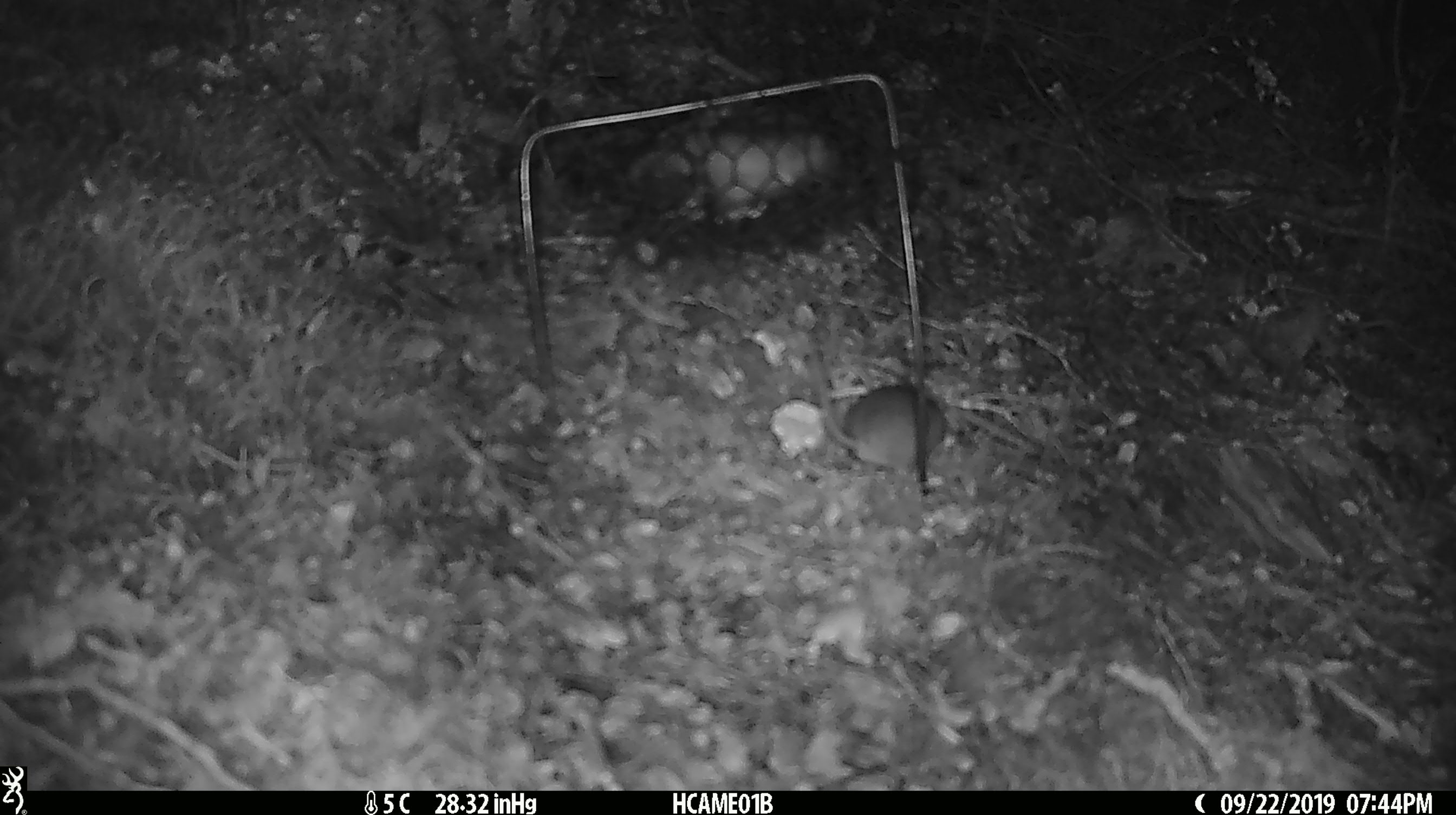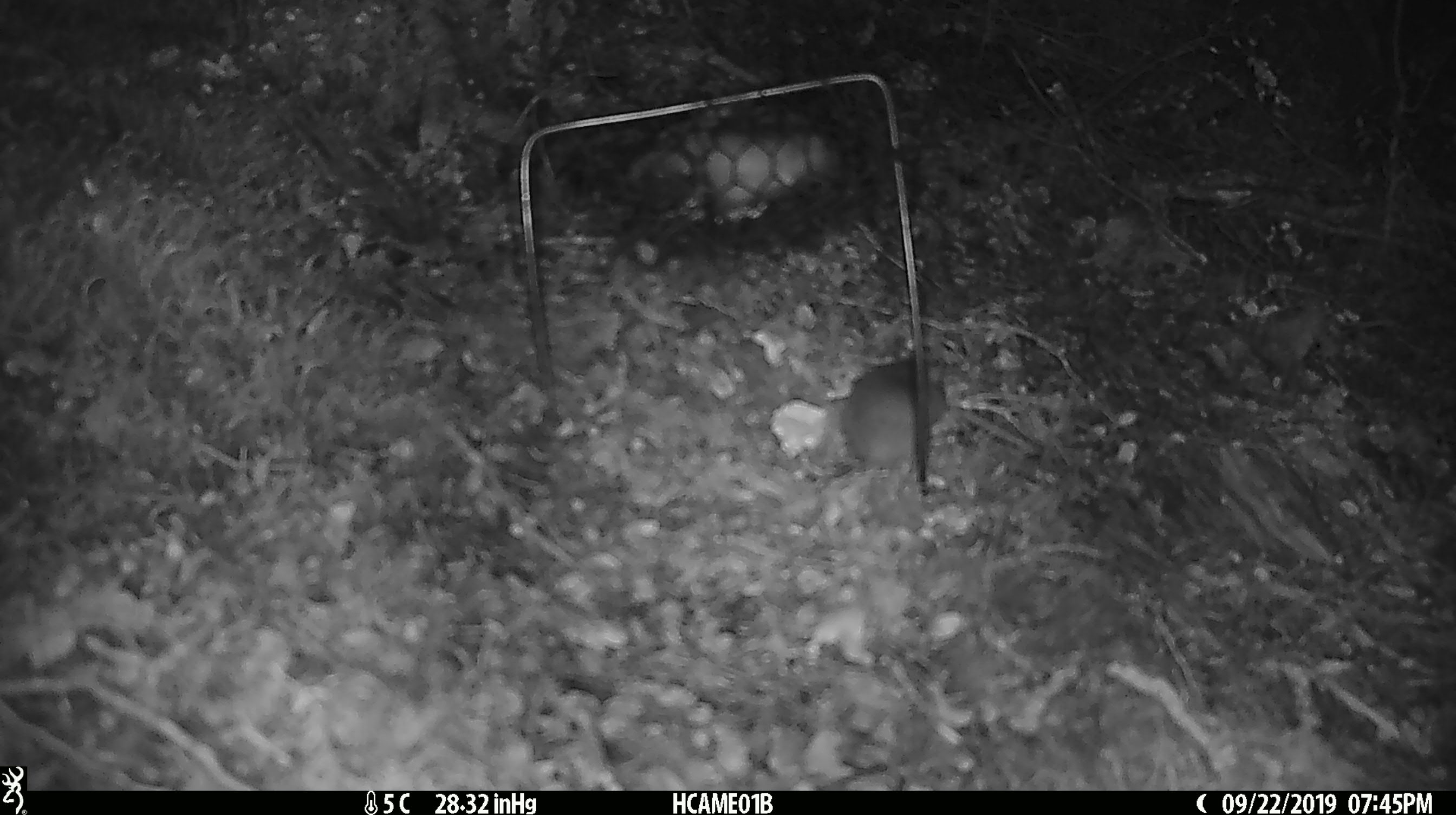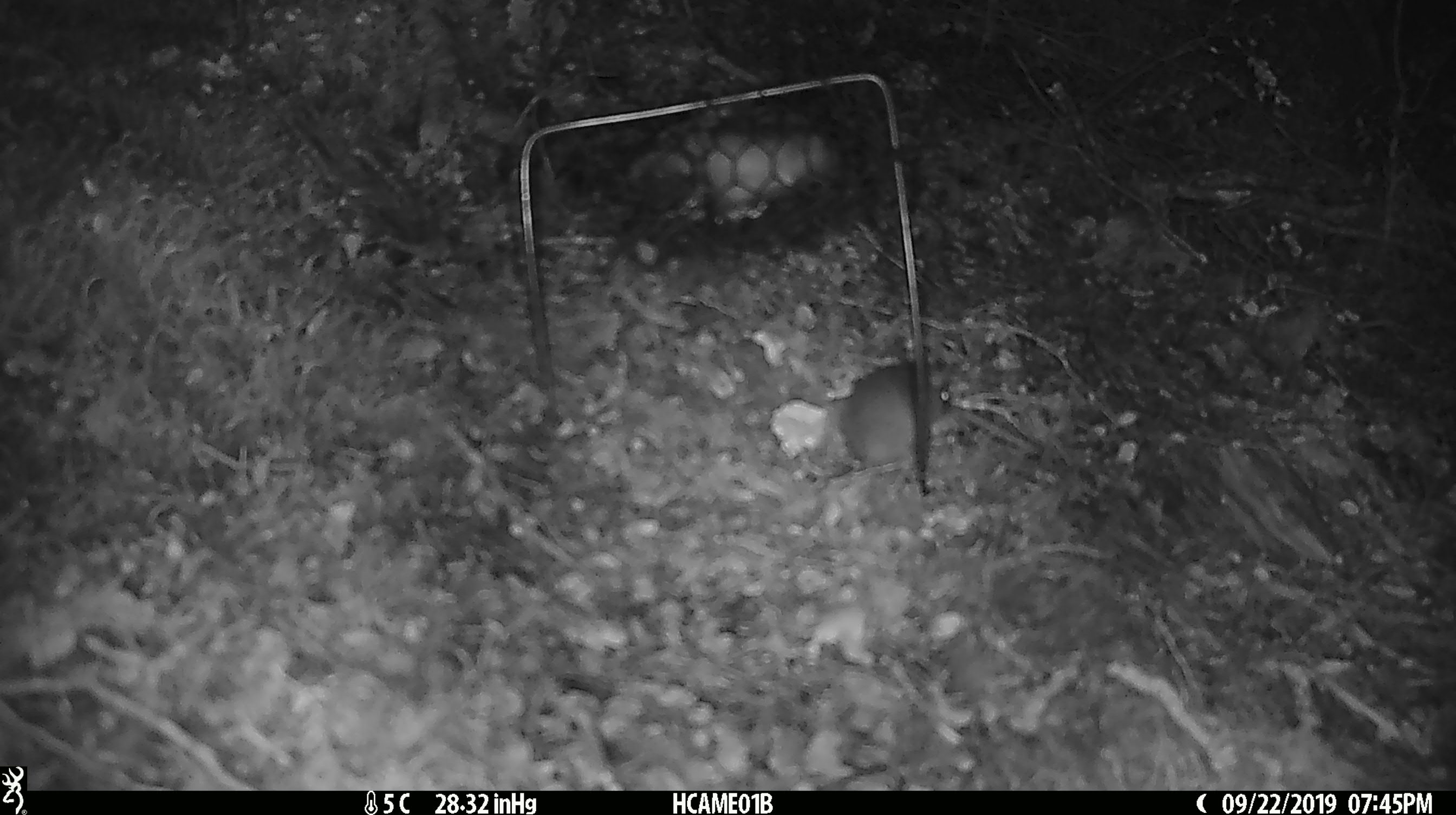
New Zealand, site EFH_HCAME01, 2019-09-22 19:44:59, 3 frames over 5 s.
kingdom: Animalia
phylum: Chordata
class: Mammalia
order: Rodentia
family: Muridae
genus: Mus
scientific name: Mus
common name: mouse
Mouse (Mus).